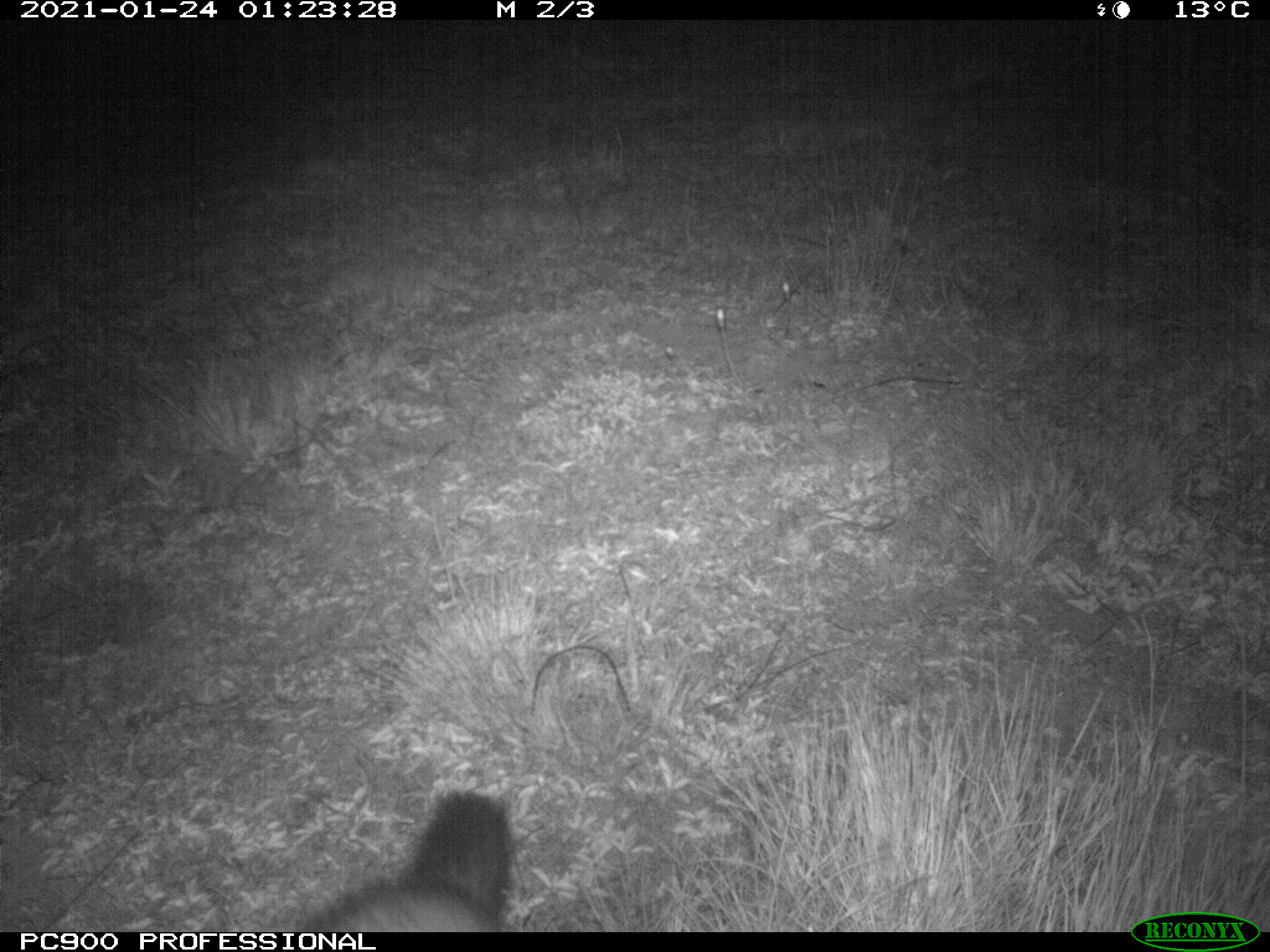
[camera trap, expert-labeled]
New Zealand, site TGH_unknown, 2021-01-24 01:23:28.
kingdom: Animalia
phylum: Chordata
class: Mammalia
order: Carnivora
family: Mustelidae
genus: Mustela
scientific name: Mustela furo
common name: ferret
Ferret (Mustela furo).